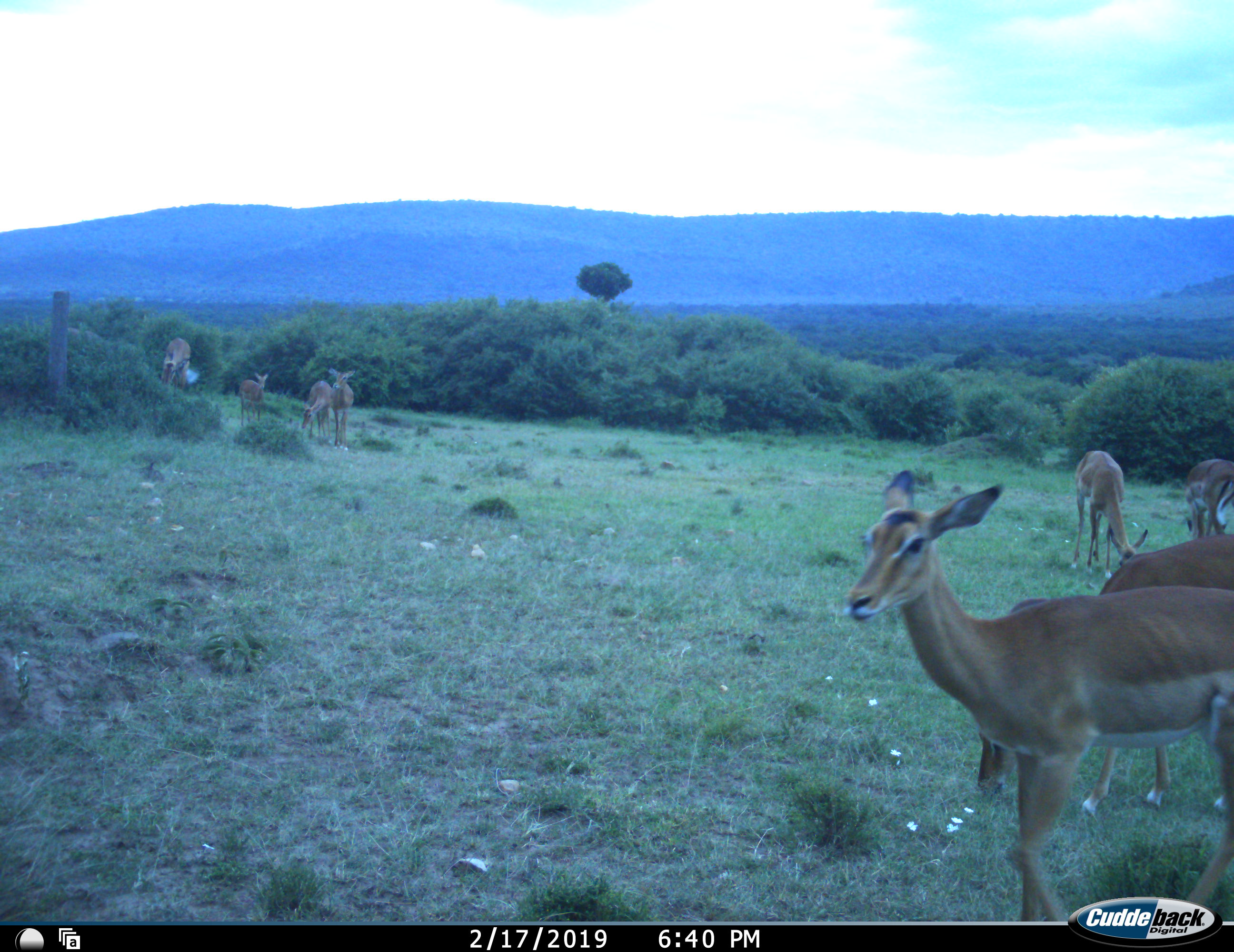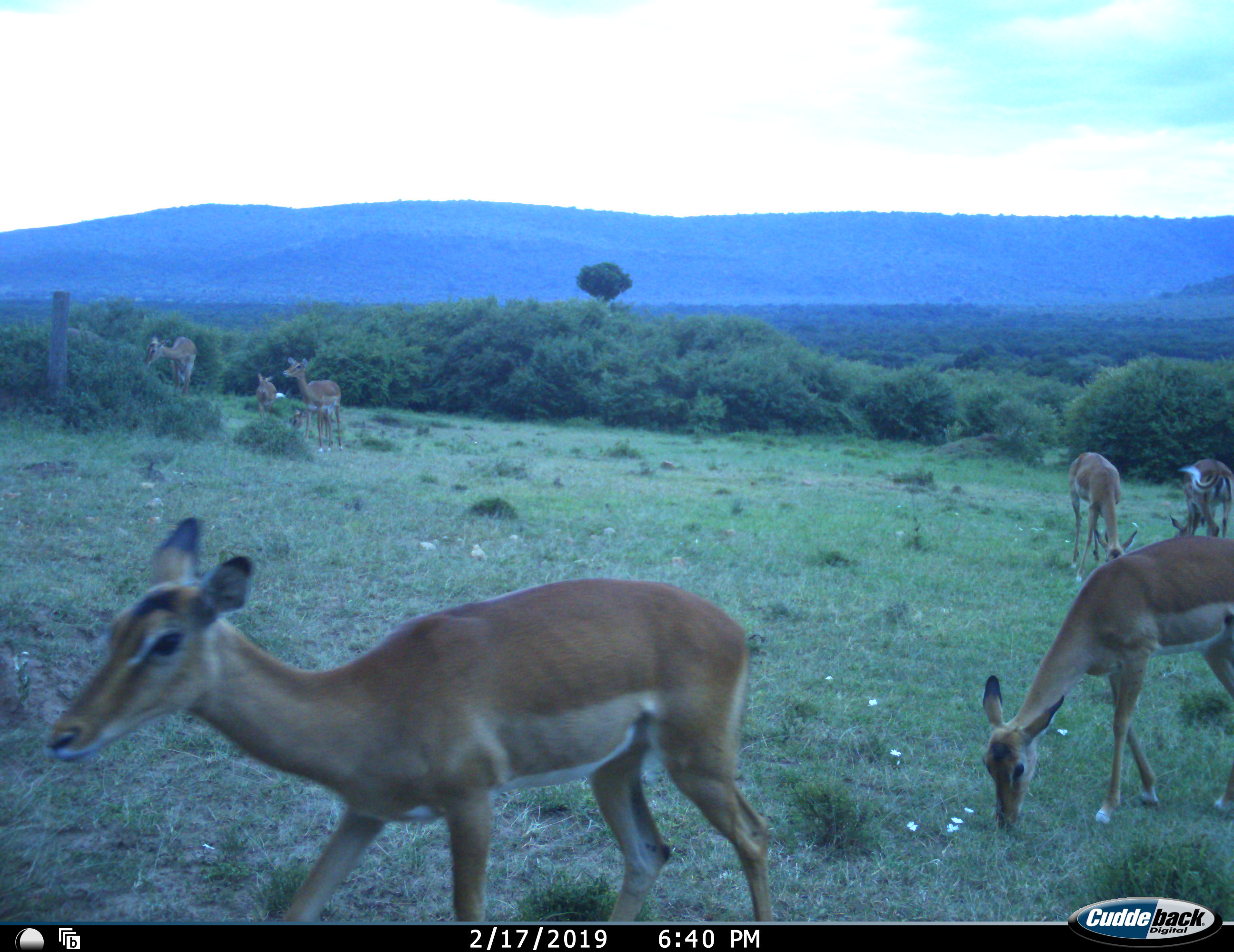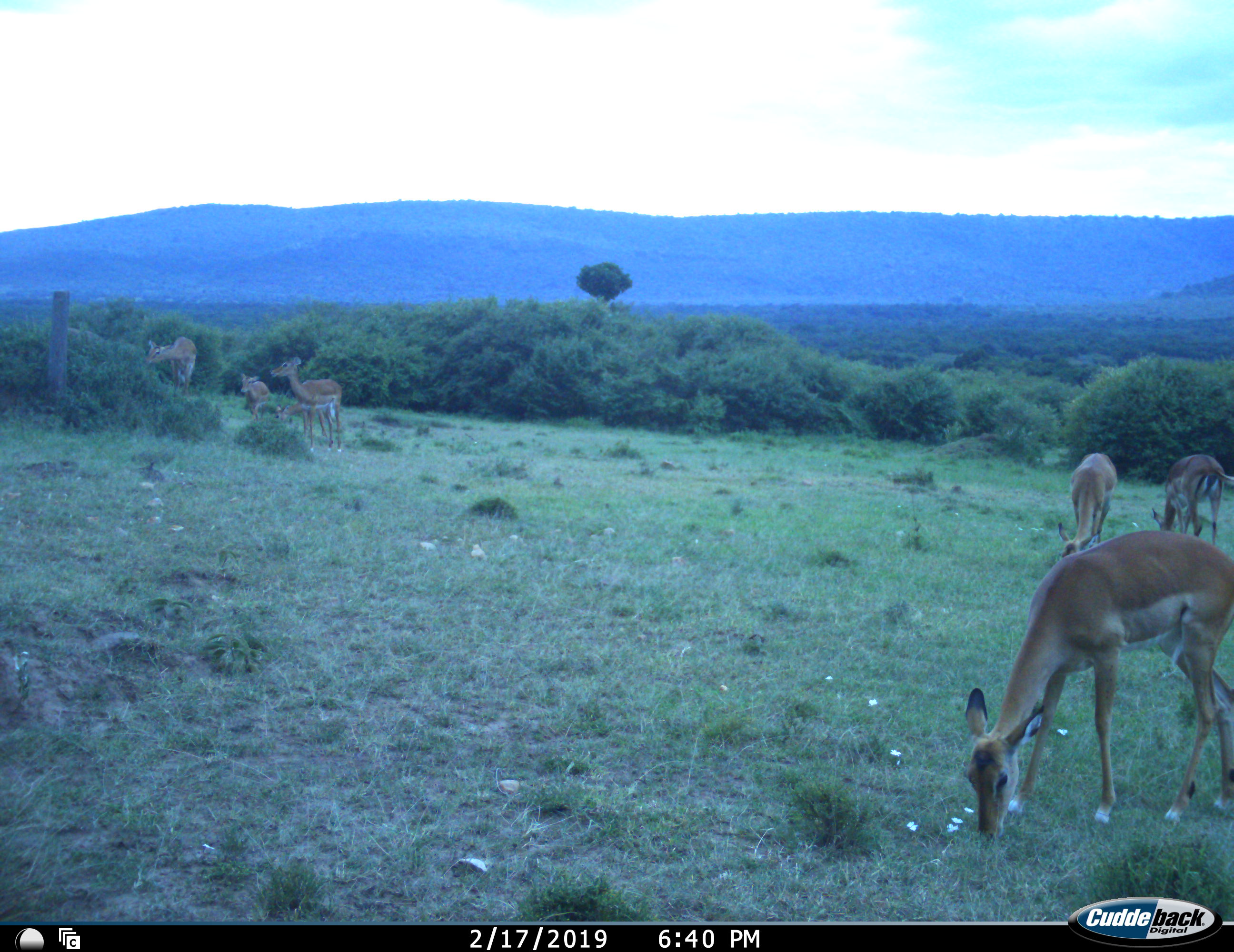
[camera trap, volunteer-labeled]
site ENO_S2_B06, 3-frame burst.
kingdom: Animalia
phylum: Chordata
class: Mammalia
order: Artiodactyla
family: Bovidae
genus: Aepyceros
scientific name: Aepyceros melampus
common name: impala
Impala (Aepyceros melampus), count 8. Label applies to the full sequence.